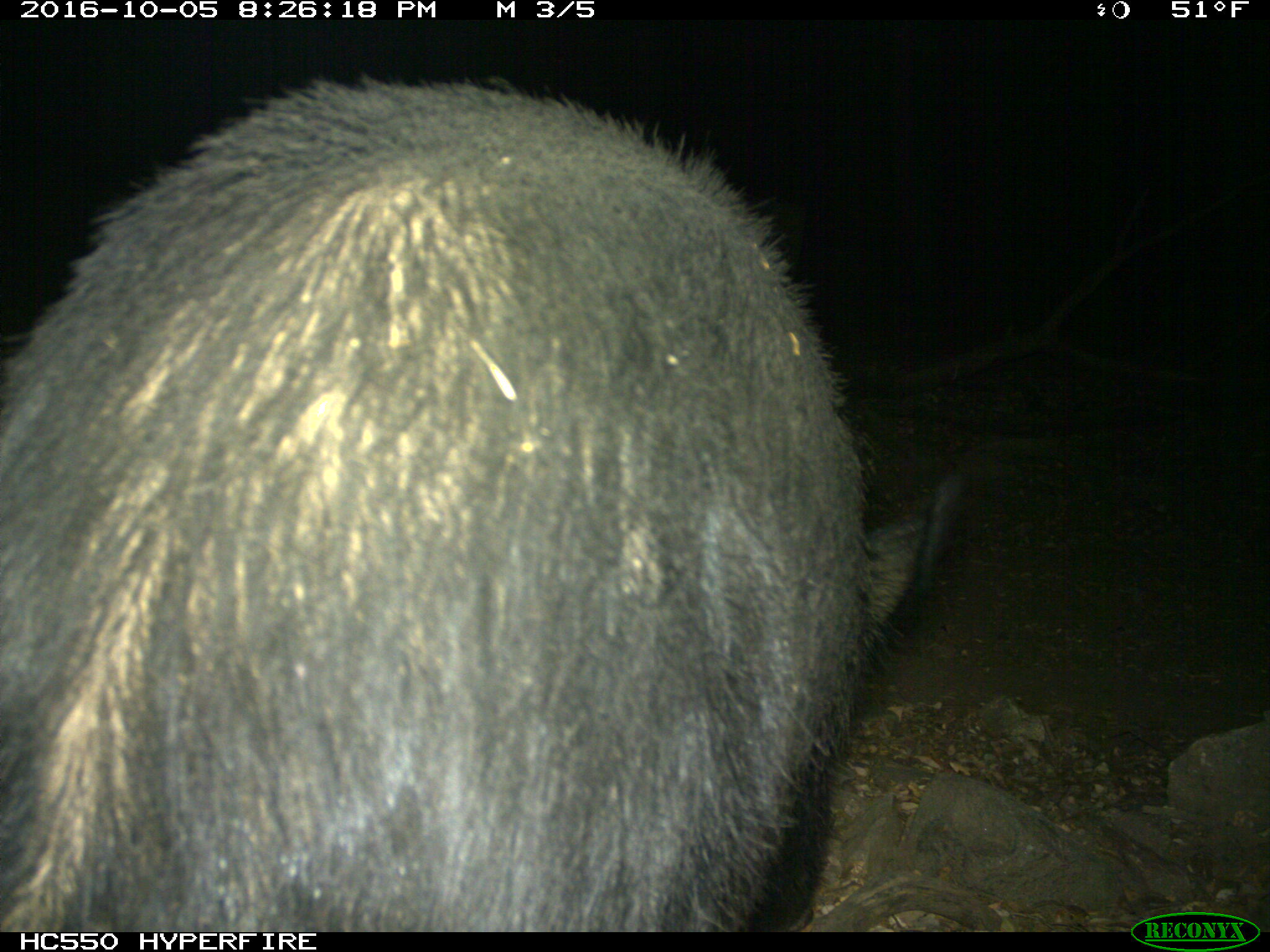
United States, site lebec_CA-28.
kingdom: Animalia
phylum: Chordata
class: Mammalia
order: Artiodactyla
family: Suidae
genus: Sus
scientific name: Sus scrofa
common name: wild boar